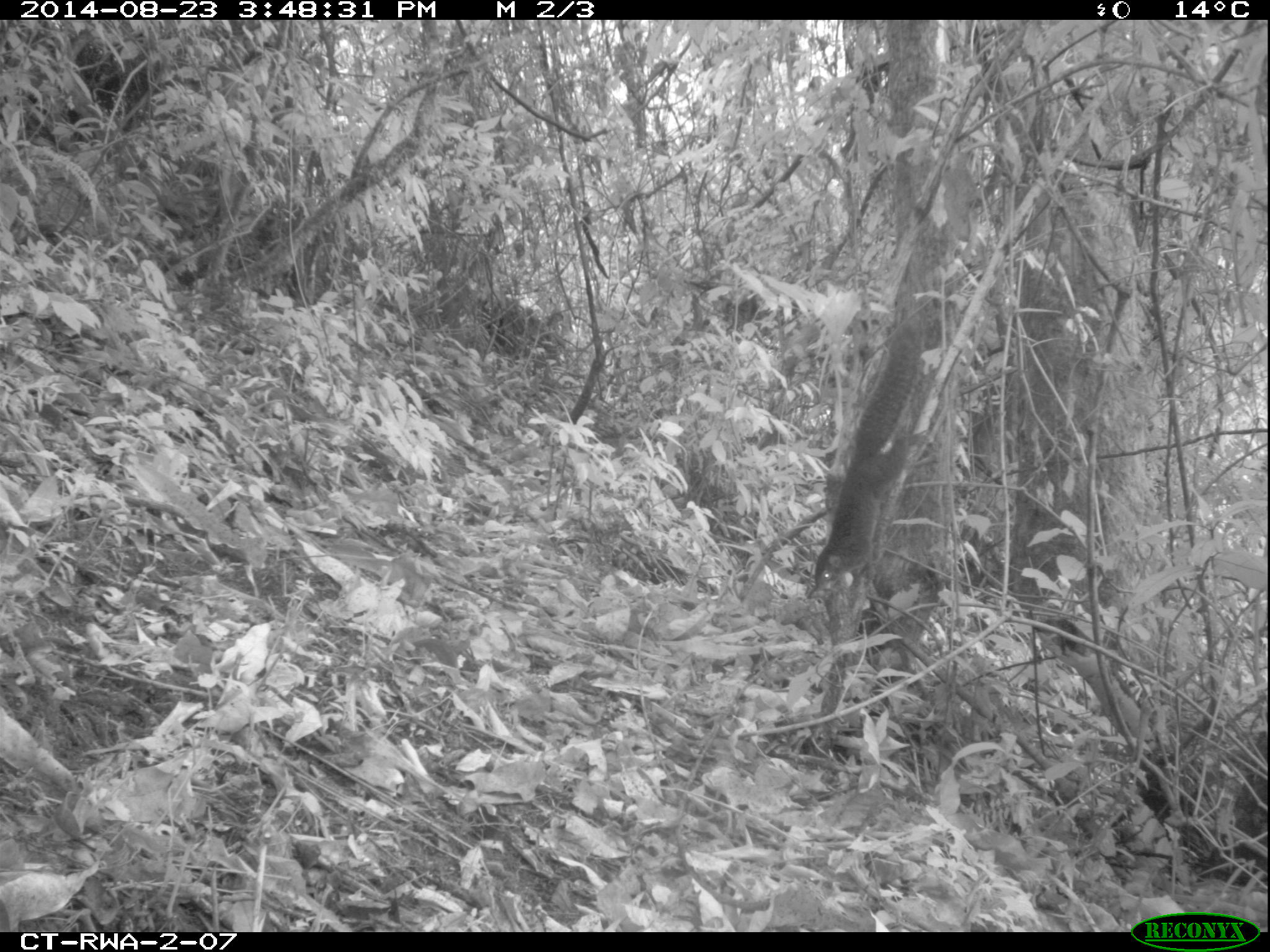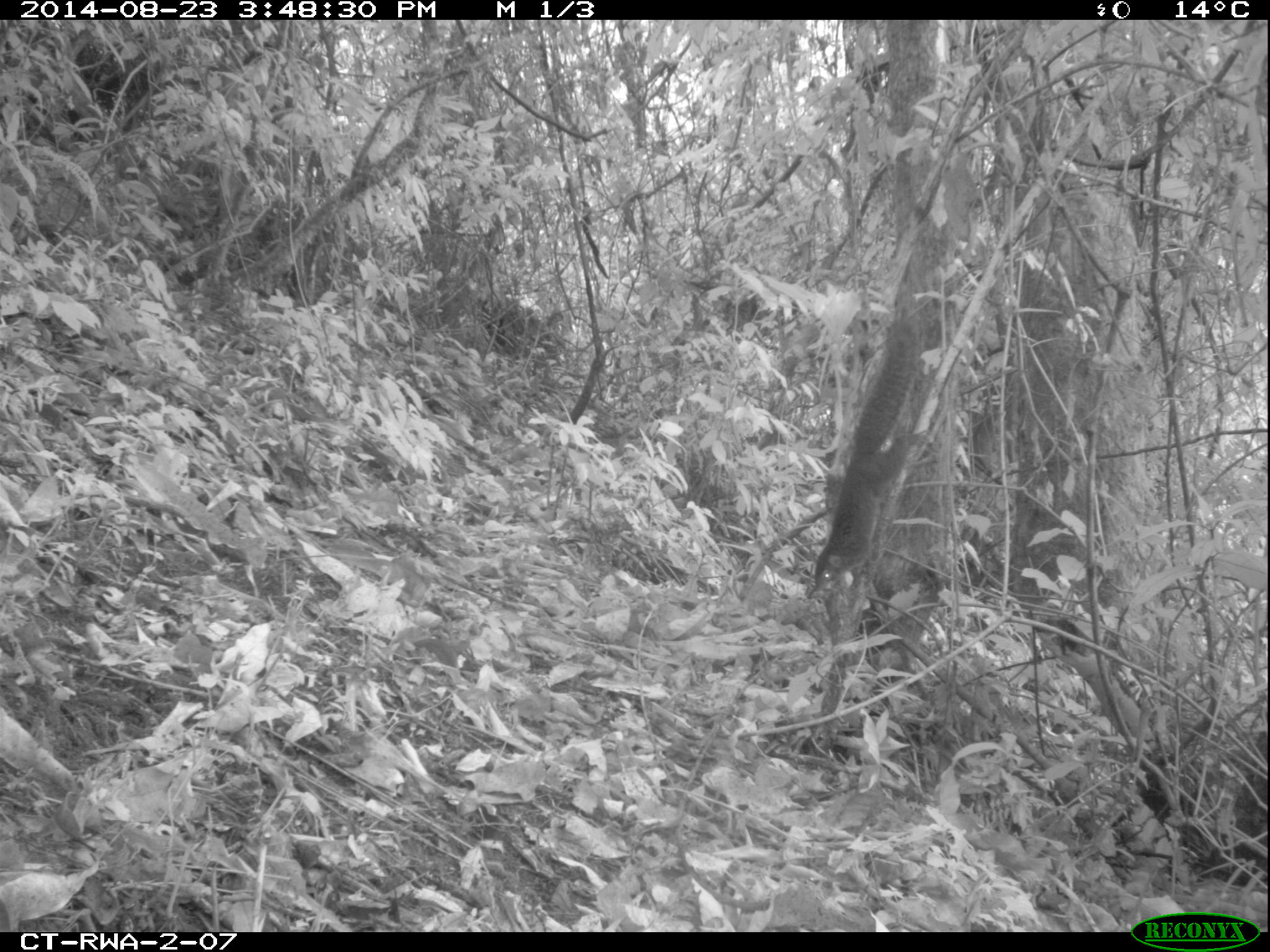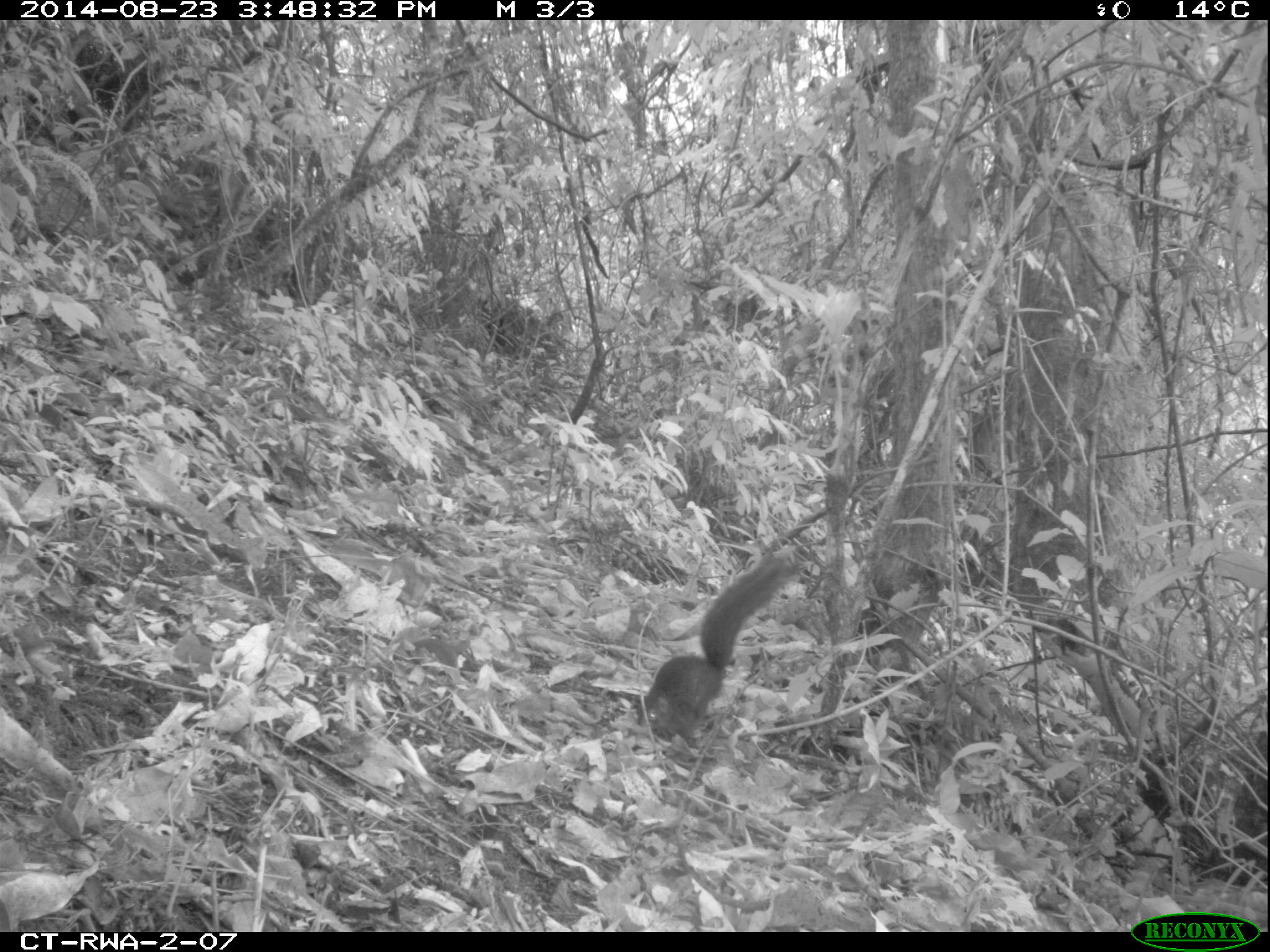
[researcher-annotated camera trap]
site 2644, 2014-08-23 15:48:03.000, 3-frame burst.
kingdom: Animalia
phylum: Chordata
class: Mammalia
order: Rodentia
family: Sciuridae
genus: Funisciurus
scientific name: Funisciurus carruthersi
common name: carruther's mountain squirrel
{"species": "Funisciurus carruthersi (carruther's mountain squirrel)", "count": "1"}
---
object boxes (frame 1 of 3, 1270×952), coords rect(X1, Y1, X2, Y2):
funisciurus carruthersi: rect(805, 319, 927, 589)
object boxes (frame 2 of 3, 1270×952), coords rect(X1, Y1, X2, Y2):
funisciurus carruthersi: rect(805, 291, 930, 601)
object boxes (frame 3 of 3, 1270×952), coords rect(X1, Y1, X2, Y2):
funisciurus carruthersi: rect(630, 553, 796, 749)